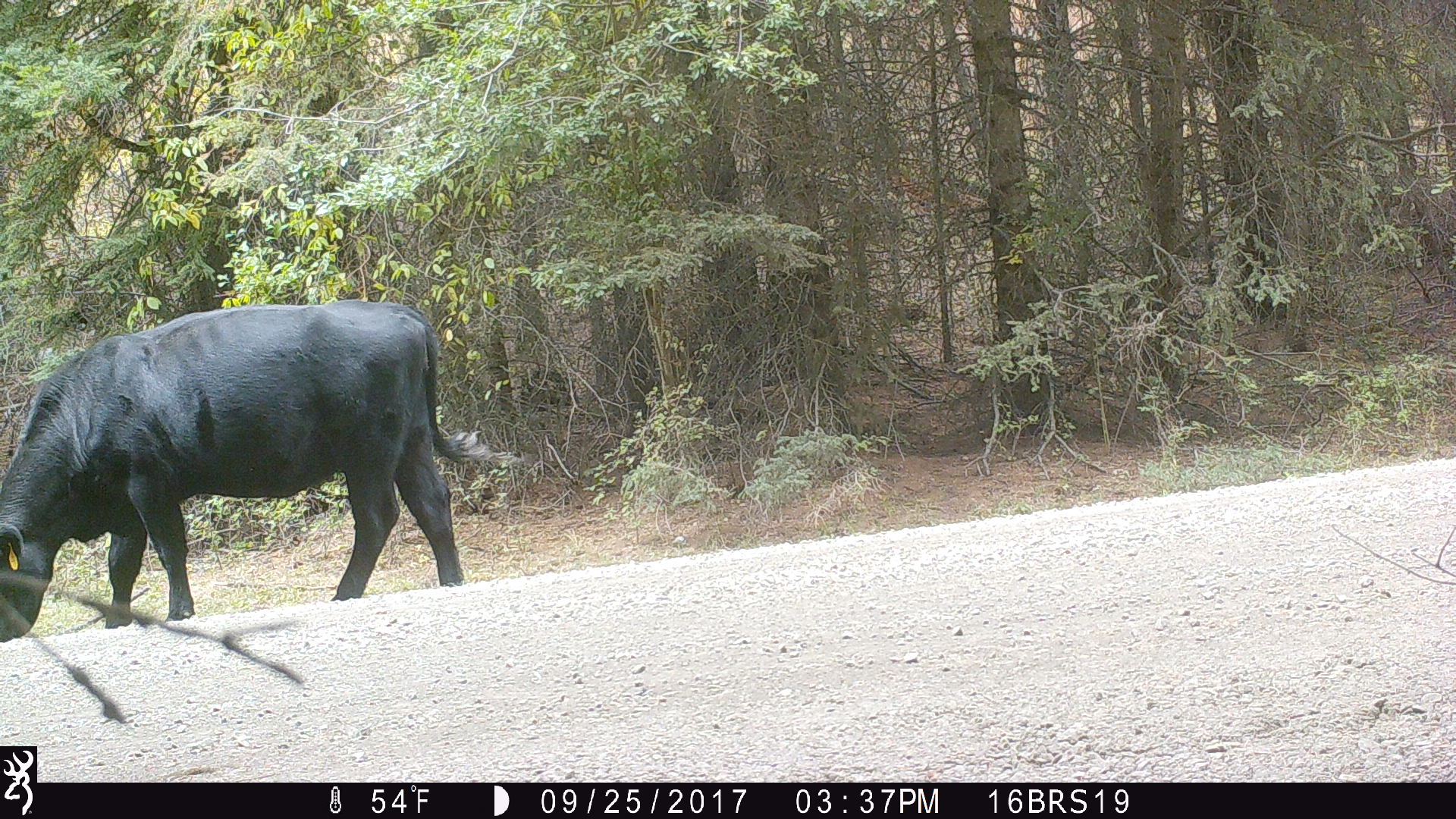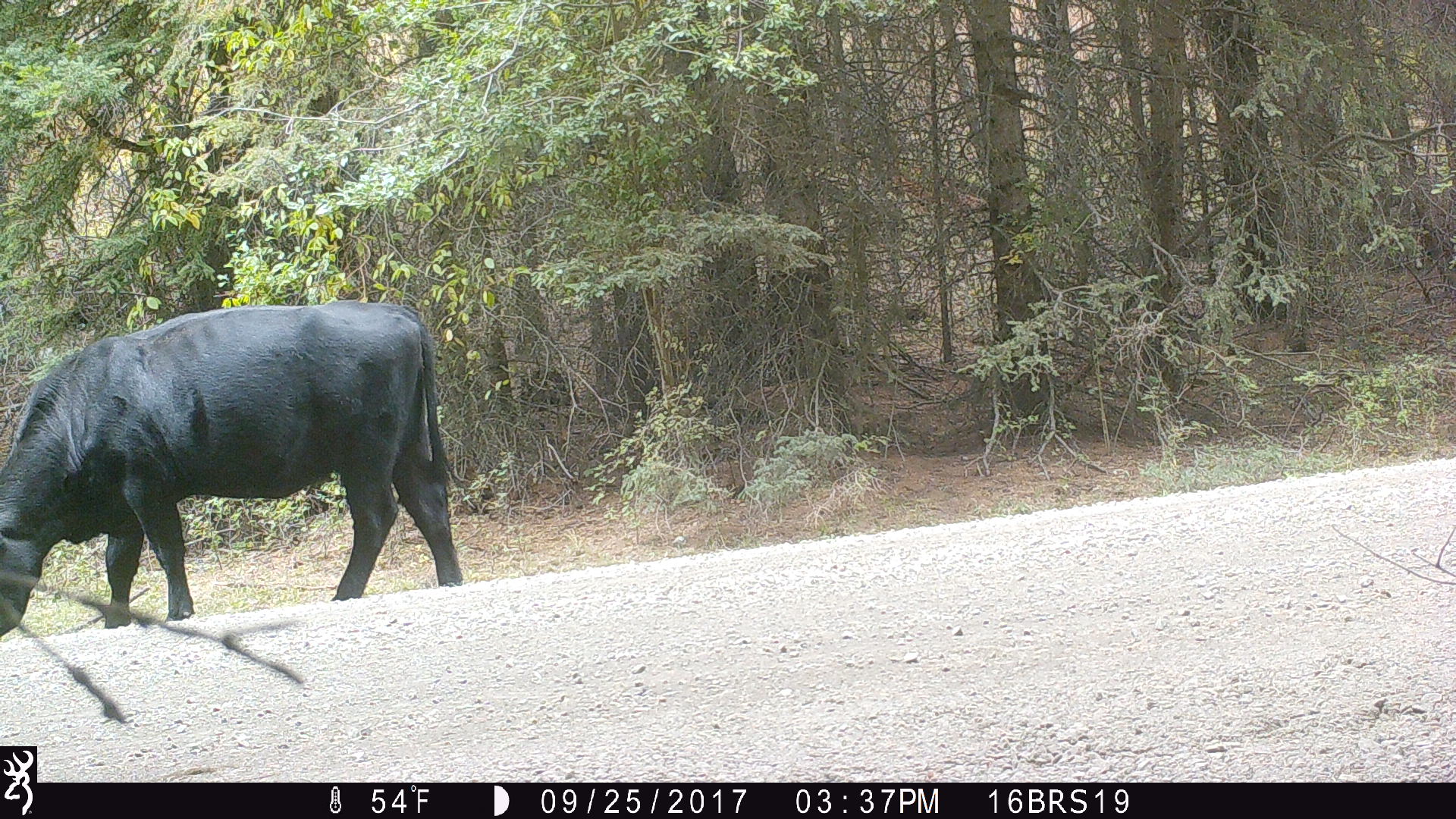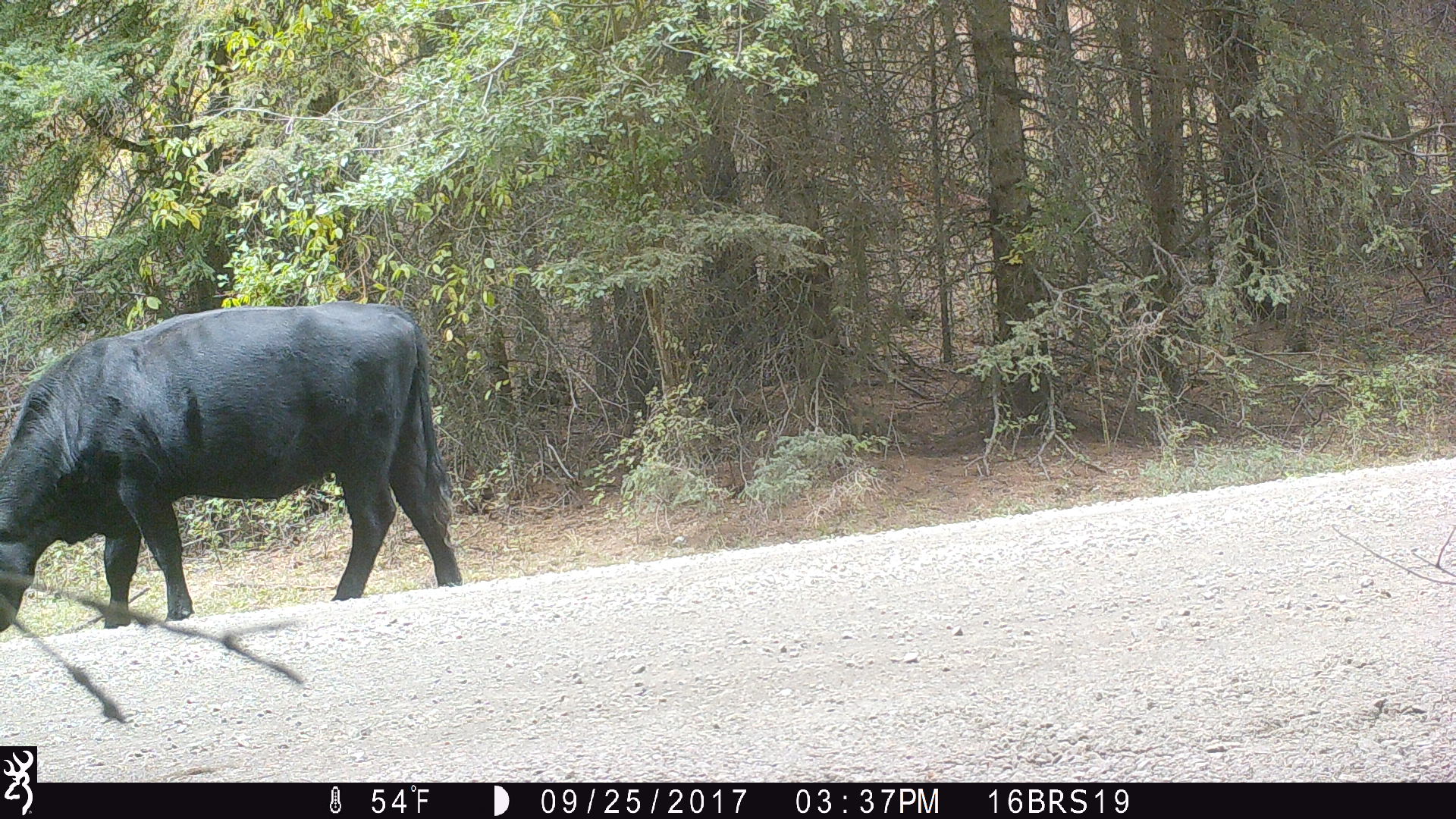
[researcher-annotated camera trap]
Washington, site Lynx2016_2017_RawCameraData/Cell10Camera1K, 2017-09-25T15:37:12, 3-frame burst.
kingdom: Animalia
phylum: Chordata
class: Mammalia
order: Artiodactyla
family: Bovidae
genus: Bos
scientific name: Bos taurus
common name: domestic cattle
Domestic cattle (Bos taurus). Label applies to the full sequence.